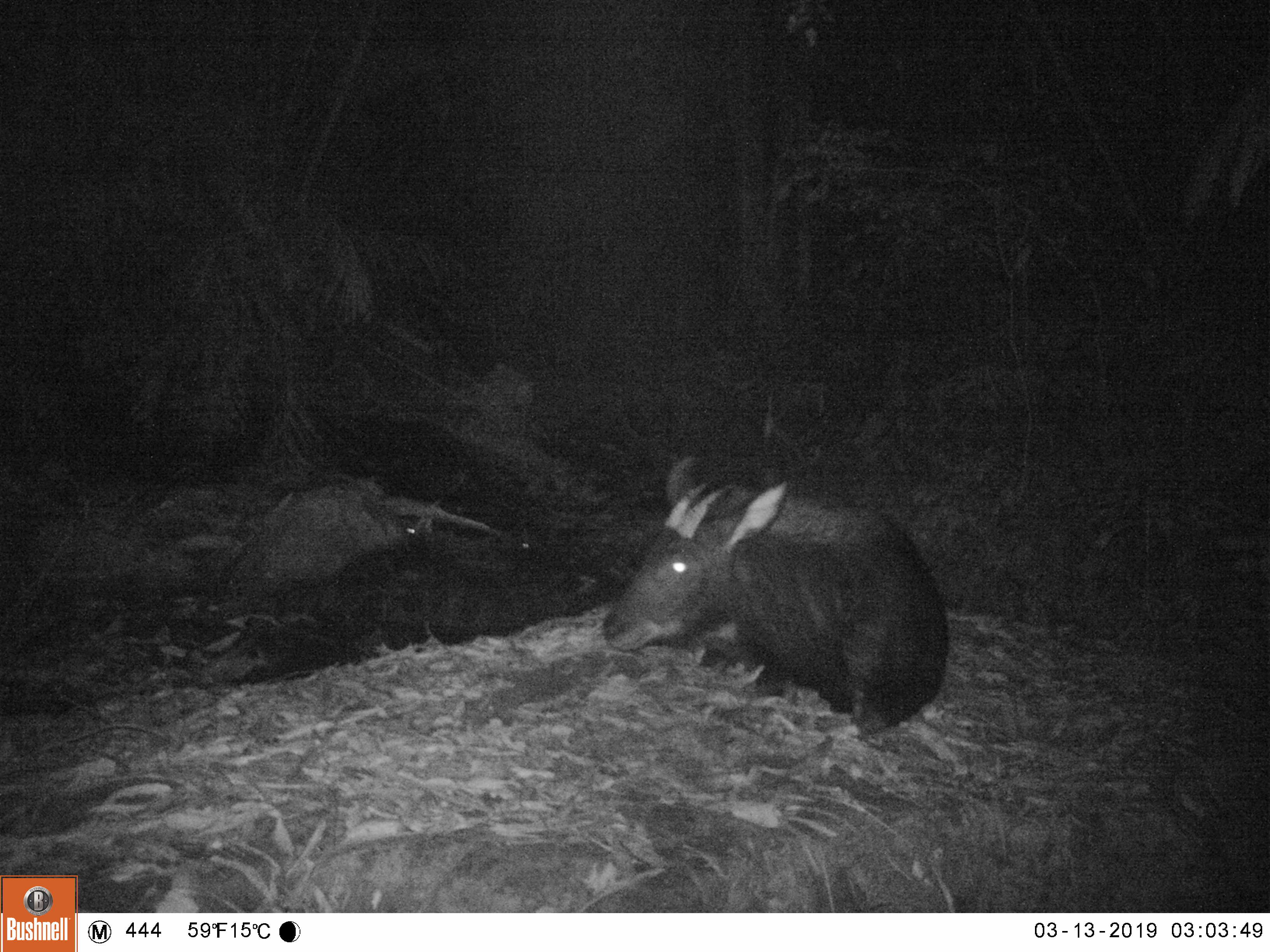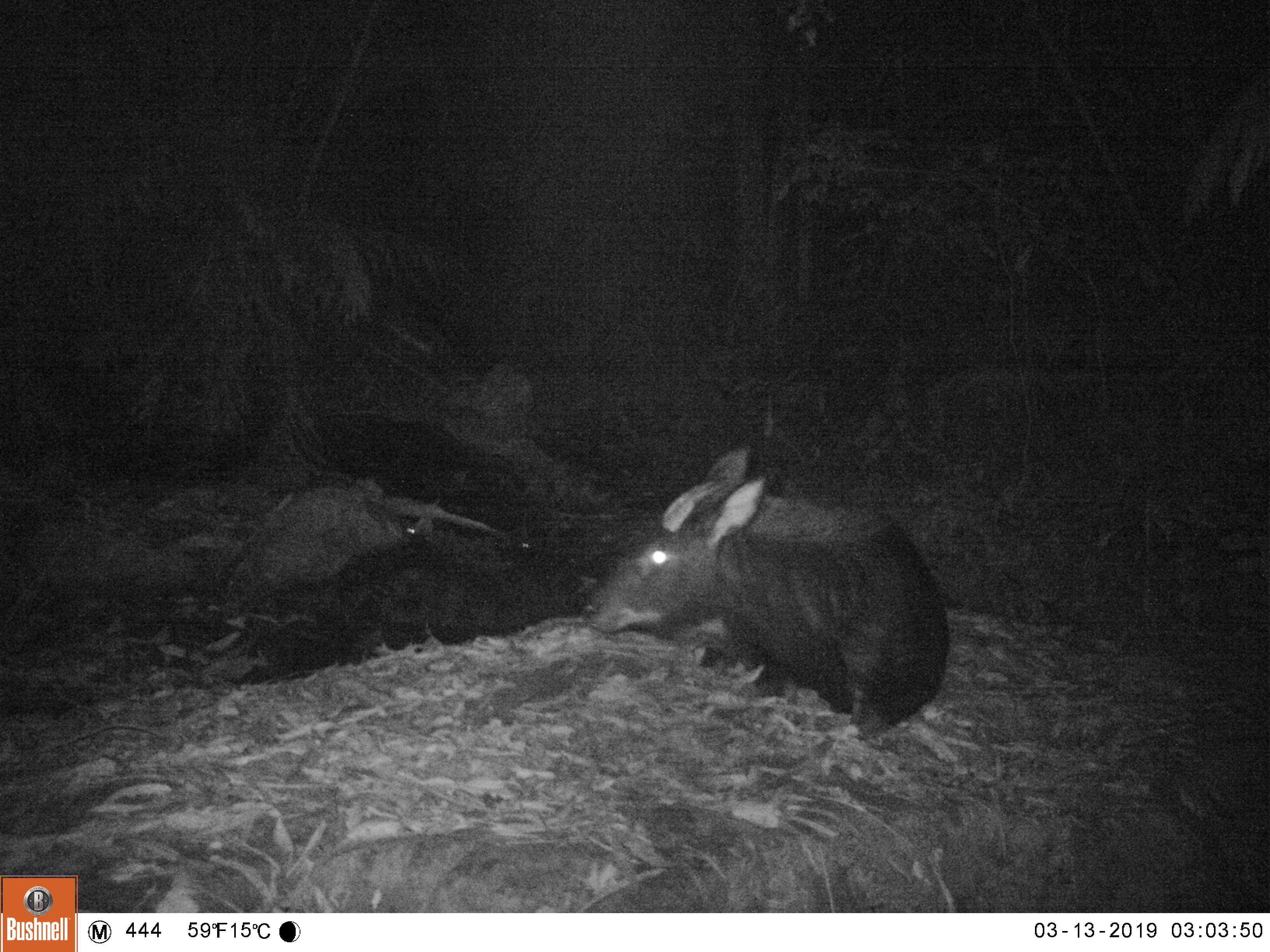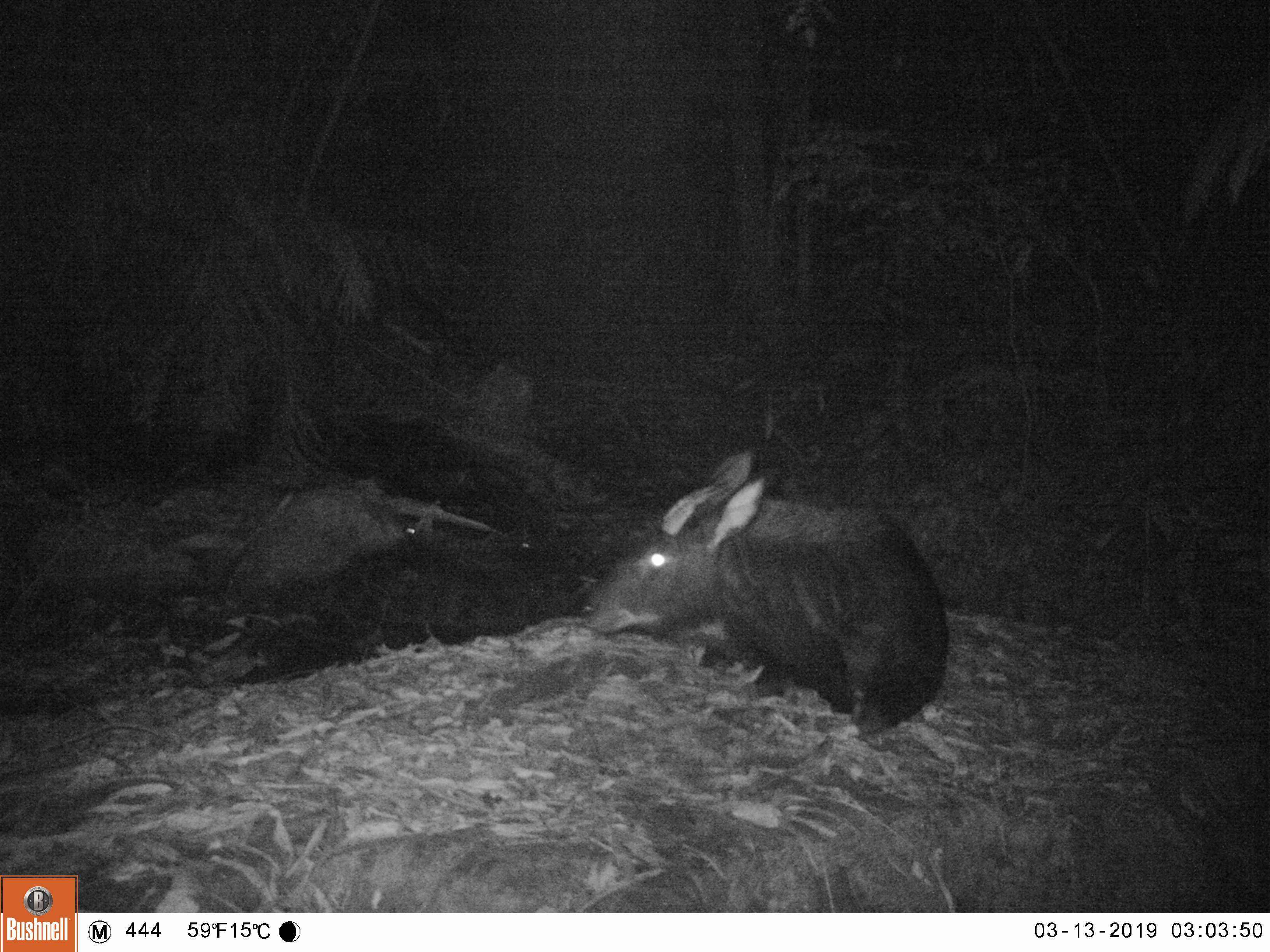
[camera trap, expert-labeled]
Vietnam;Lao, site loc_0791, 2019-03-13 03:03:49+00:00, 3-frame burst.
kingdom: Animalia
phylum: Chordata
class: Mammalia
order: Artiodactyla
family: Bovidae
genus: Capricornis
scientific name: Capricornis sumatraensis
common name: chinese serow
Chinese serow (Capricornis sumatraensis). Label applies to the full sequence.